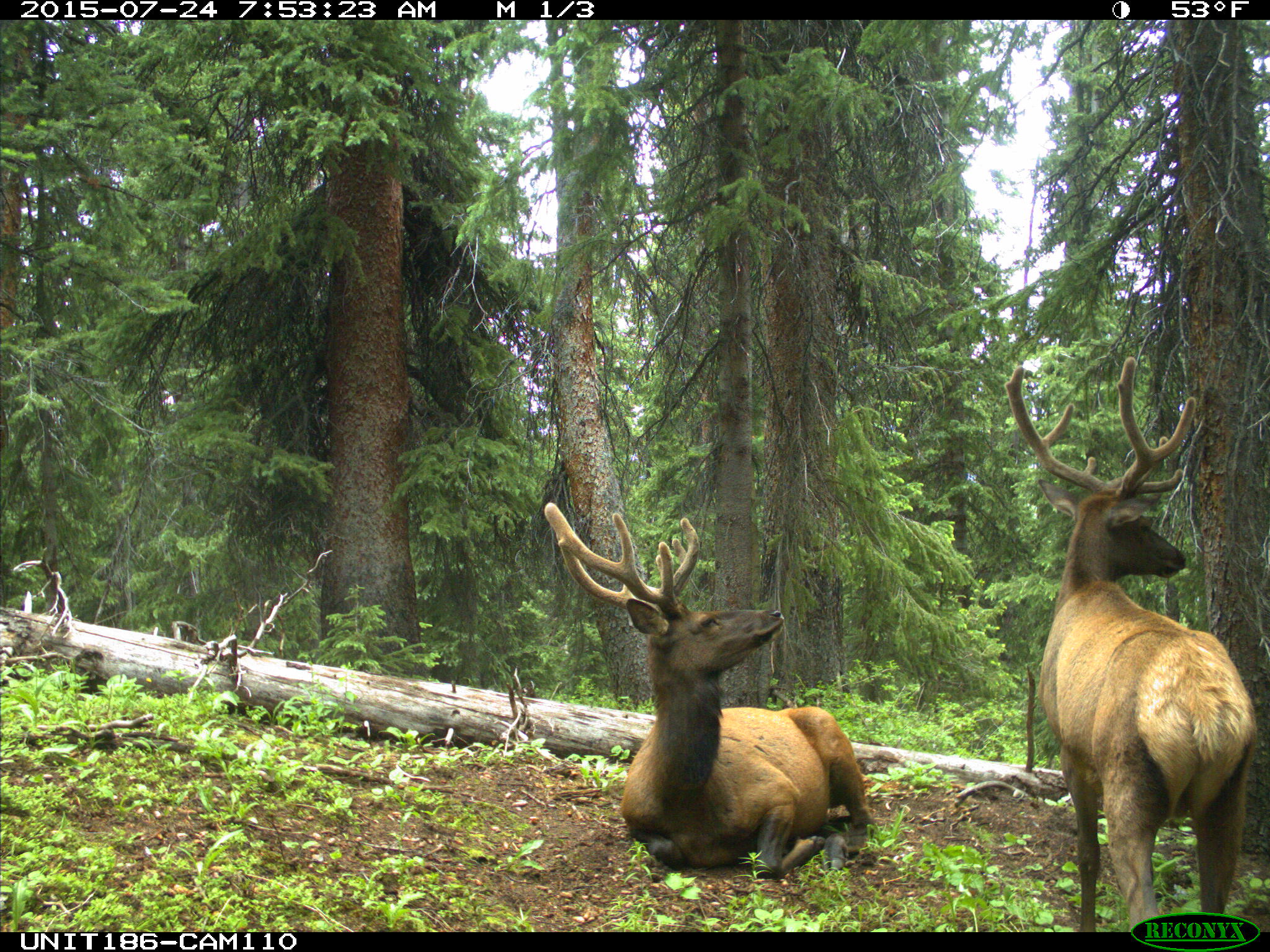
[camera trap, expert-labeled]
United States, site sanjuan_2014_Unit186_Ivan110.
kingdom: Animalia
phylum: Chordata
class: Mammalia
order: Artiodactyla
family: Cervidae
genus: Cervus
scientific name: Cervus elaphus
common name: red deer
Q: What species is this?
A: Cervus elaphus (red deer).